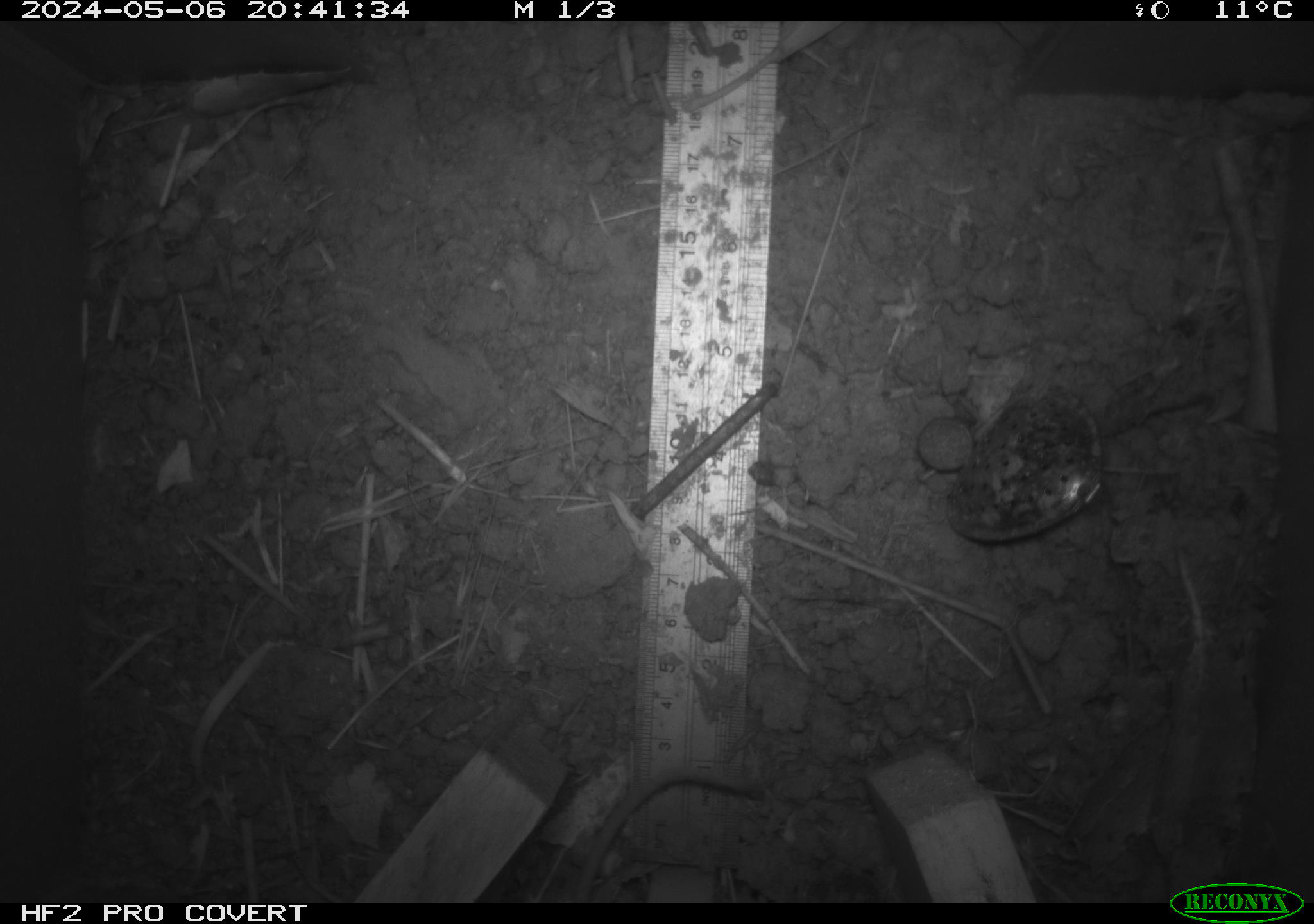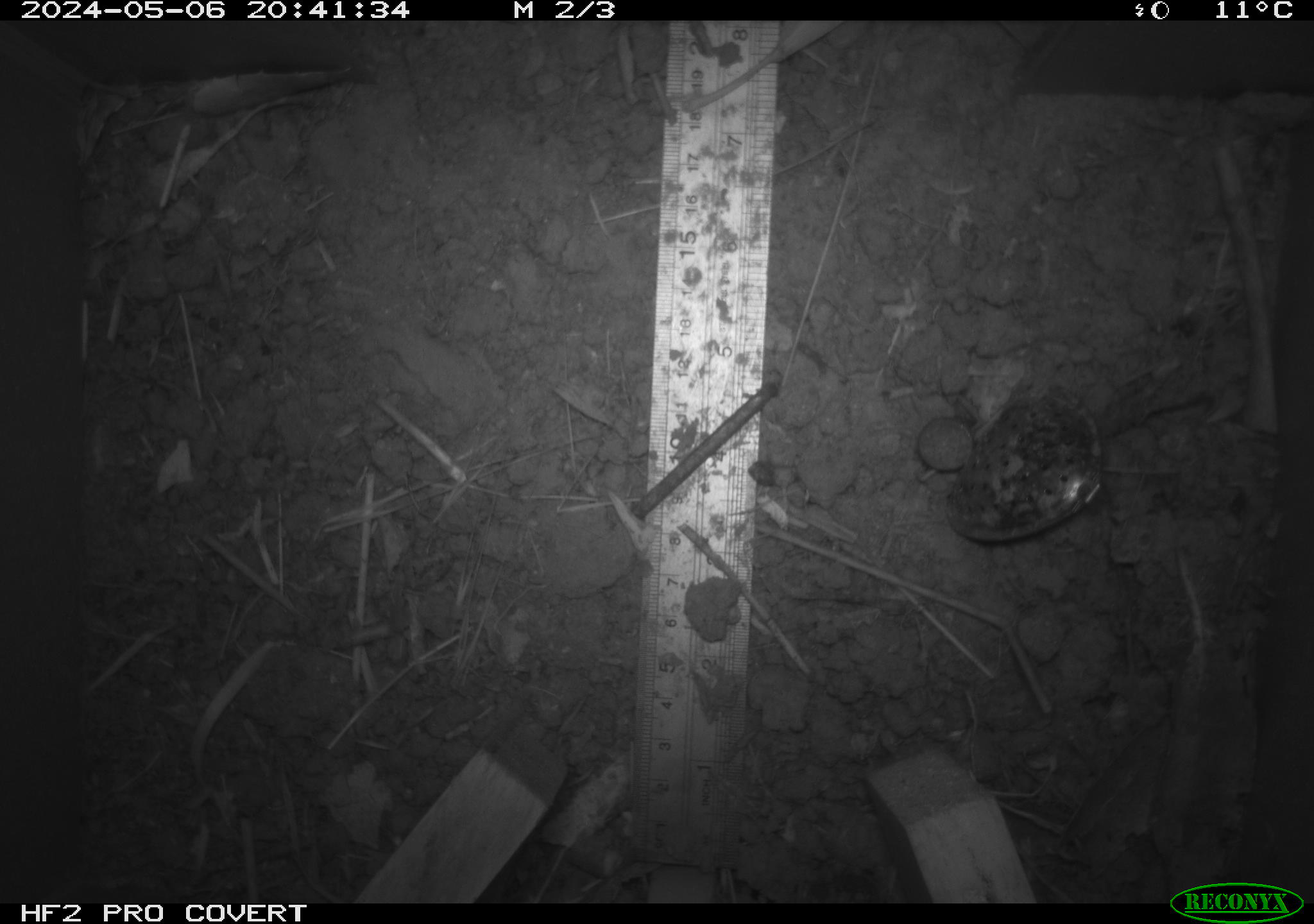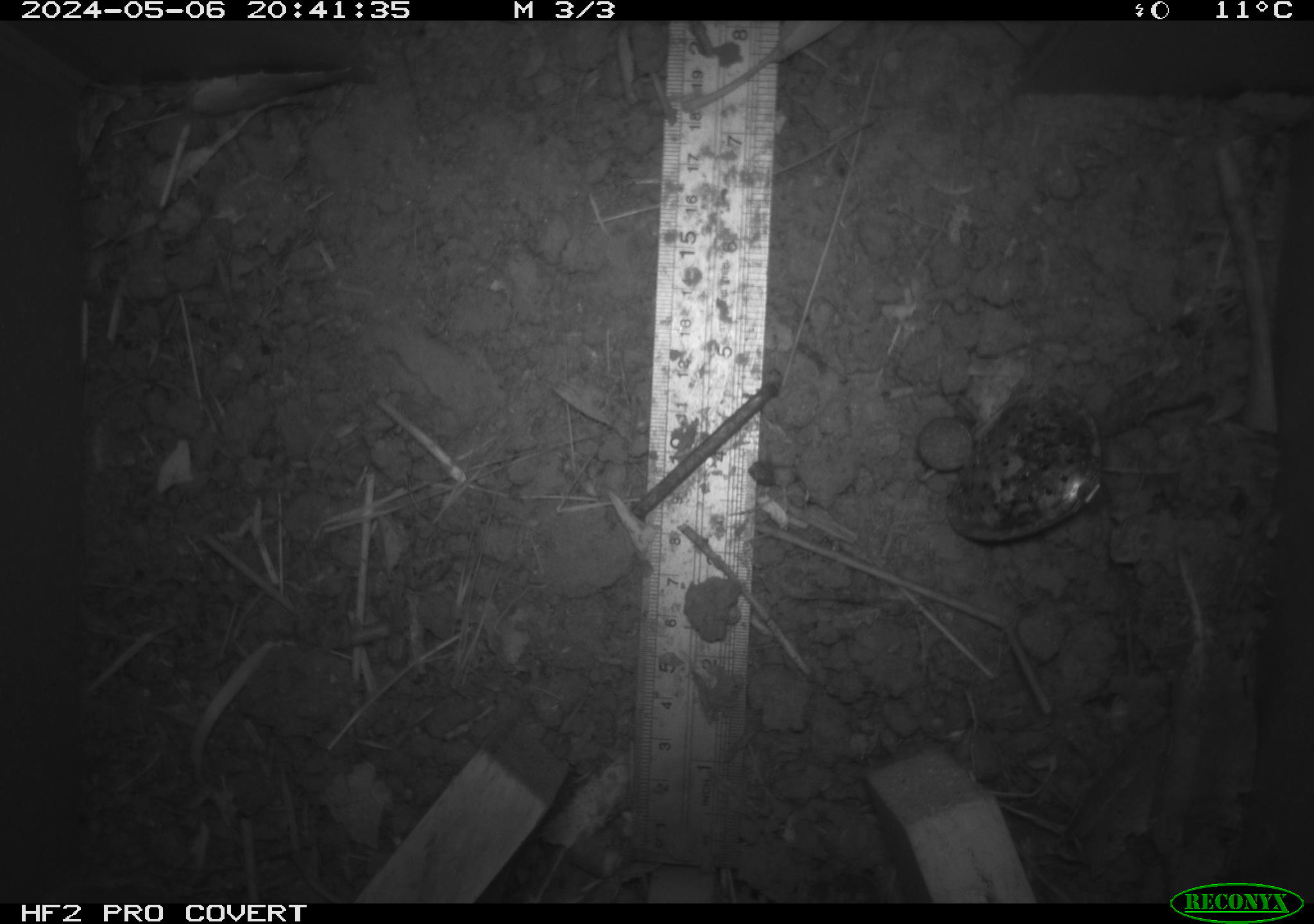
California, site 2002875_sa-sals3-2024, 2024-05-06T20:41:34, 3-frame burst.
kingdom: Animalia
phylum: Chordata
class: Mammalia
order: Rodentia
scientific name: Rodentia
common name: rodent